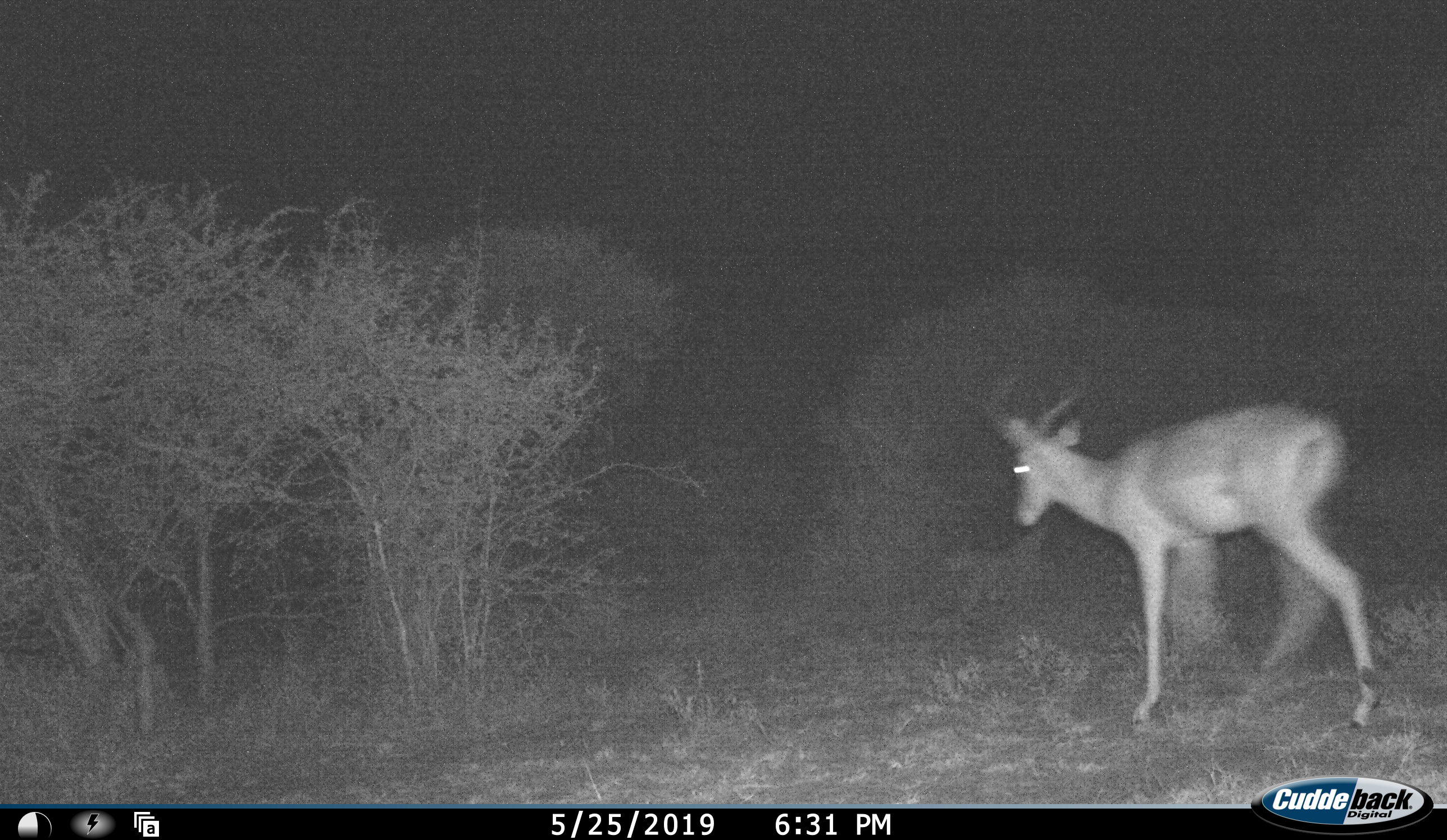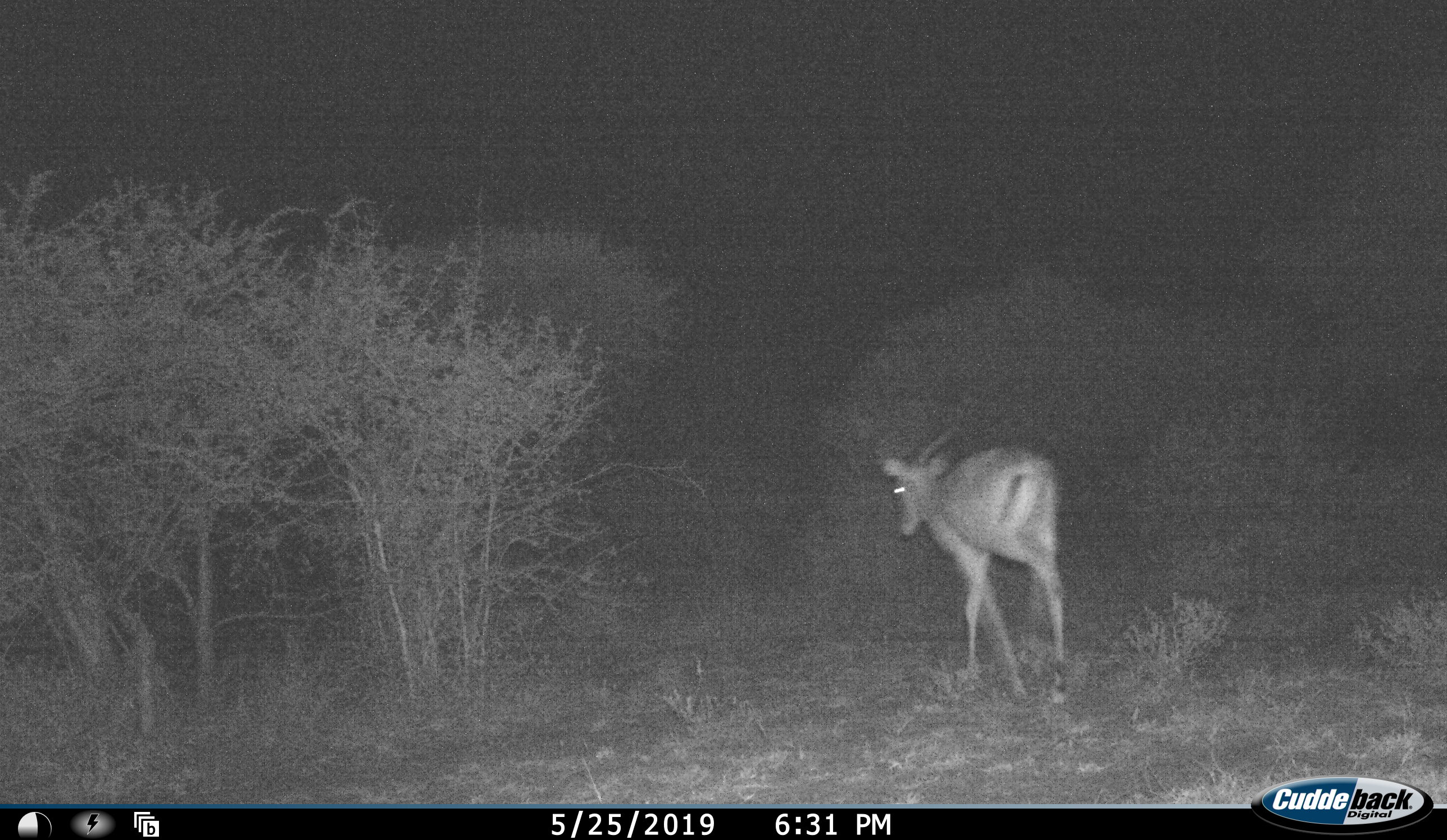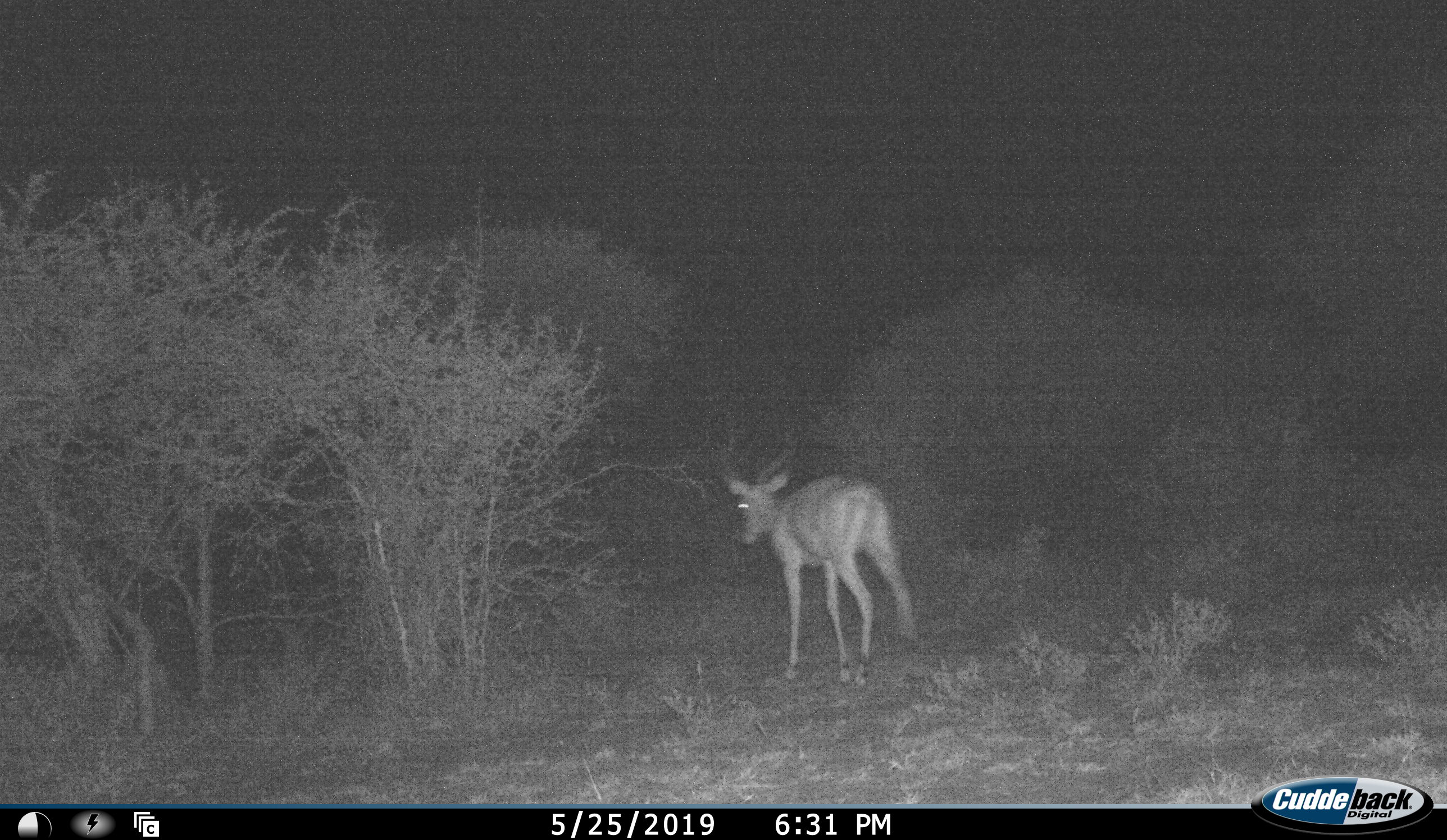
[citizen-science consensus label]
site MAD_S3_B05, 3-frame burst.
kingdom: Animalia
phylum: Chordata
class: Mammalia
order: Artiodactyla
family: Bovidae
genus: Aepyceros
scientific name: Aepyceros melampus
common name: impala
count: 1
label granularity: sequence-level